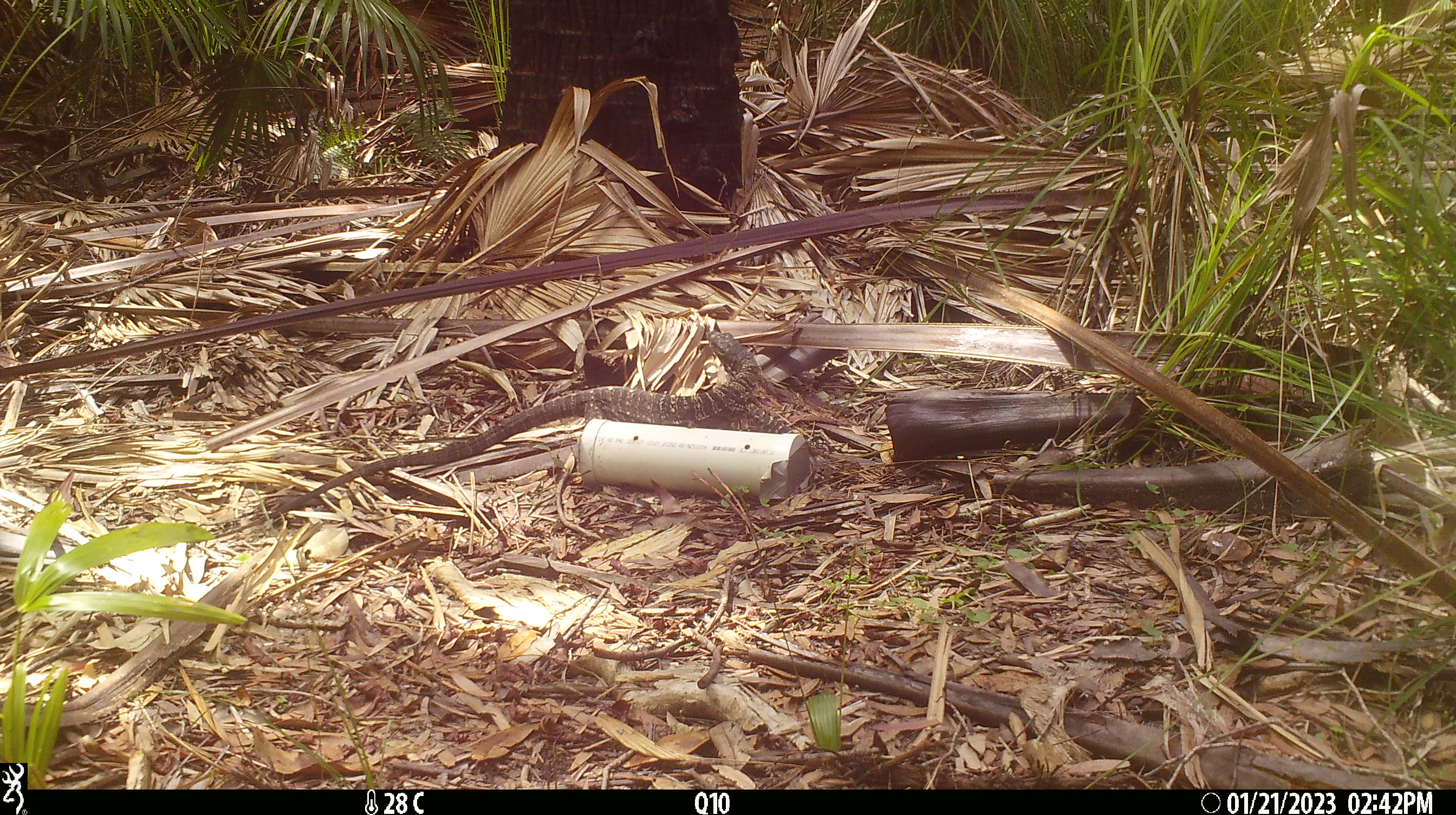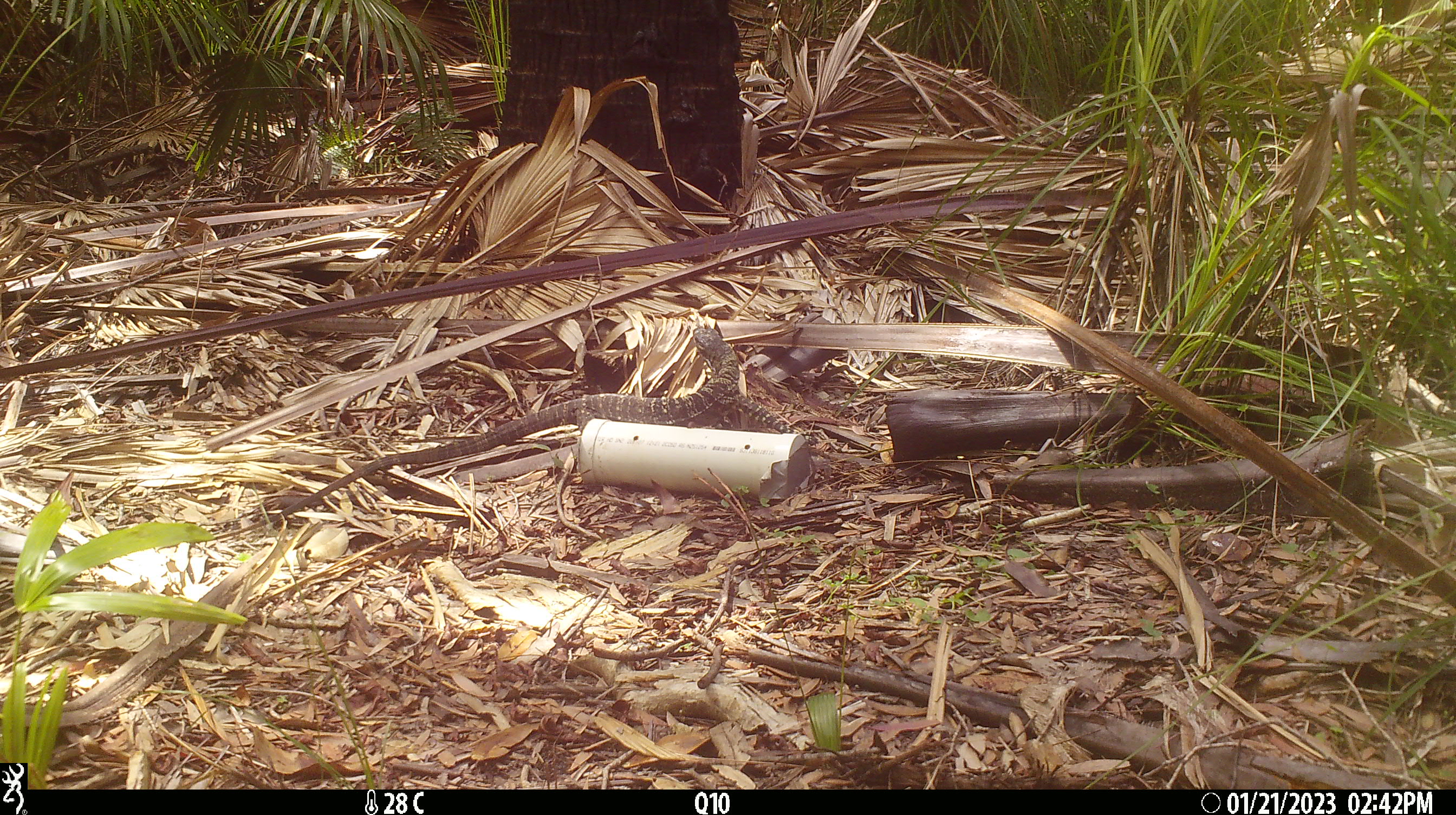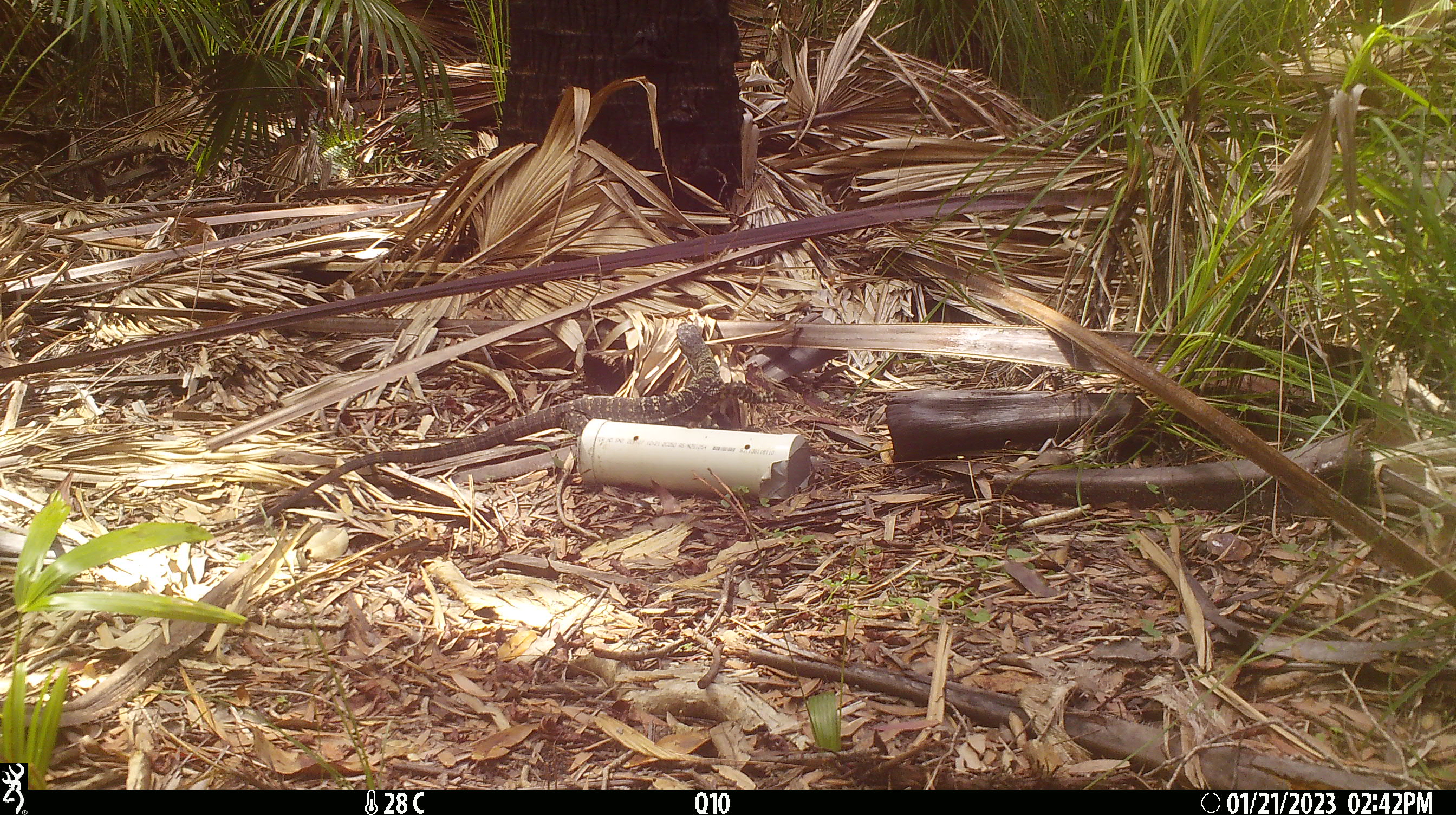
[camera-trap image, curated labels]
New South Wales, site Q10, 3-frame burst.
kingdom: Animalia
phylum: Chordata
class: Reptilia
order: Squamata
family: Varanidae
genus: Varanus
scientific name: Varanus varius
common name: lace monitor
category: goanna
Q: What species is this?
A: Goanna (lace monitor) (Varanus varius).